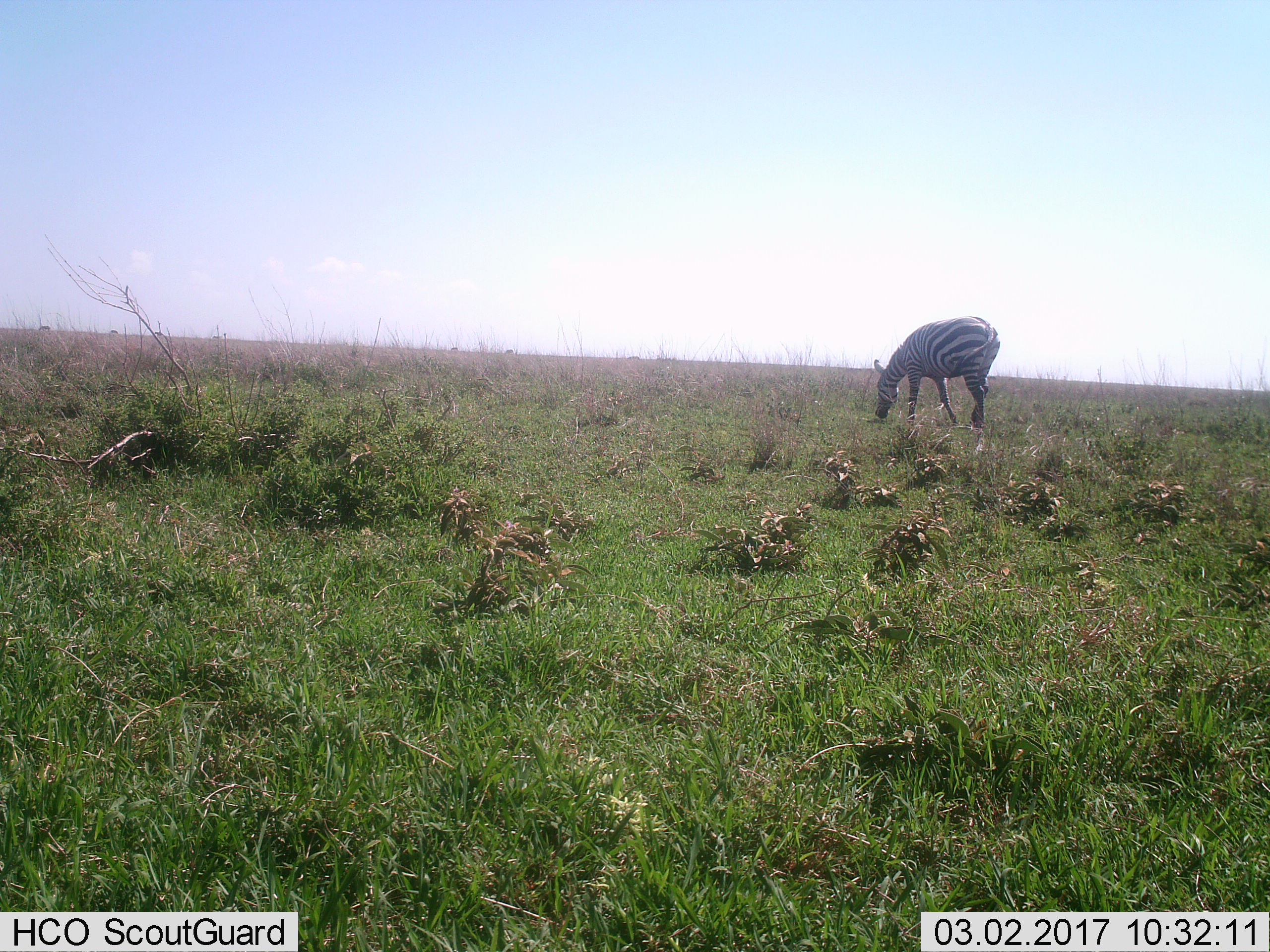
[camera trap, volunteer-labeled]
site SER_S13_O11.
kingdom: Animalia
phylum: Chordata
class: Mammalia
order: Perissodactyla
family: Equidae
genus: Equus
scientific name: Equus quagga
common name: plains zebra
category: zebraplains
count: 1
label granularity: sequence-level